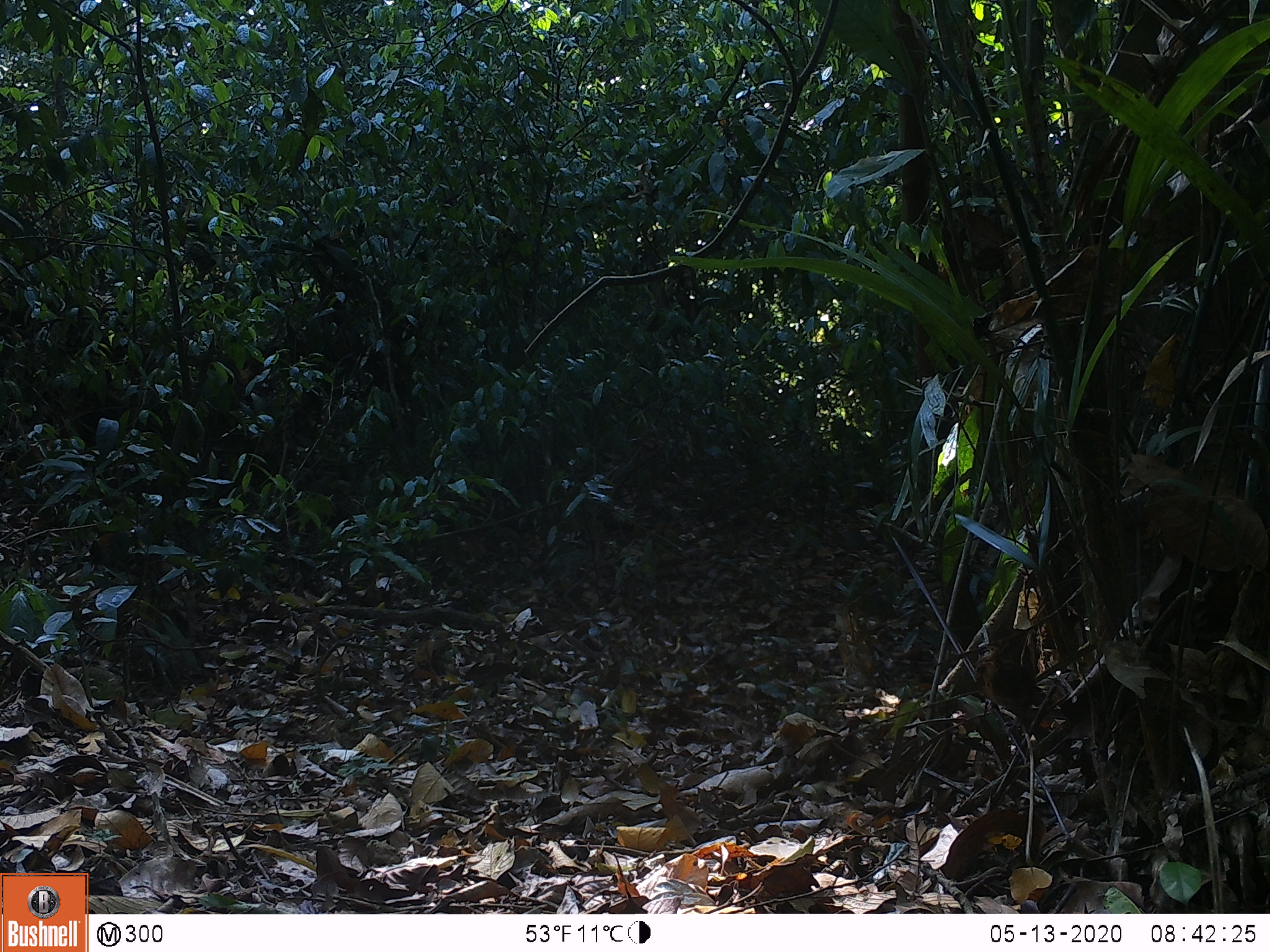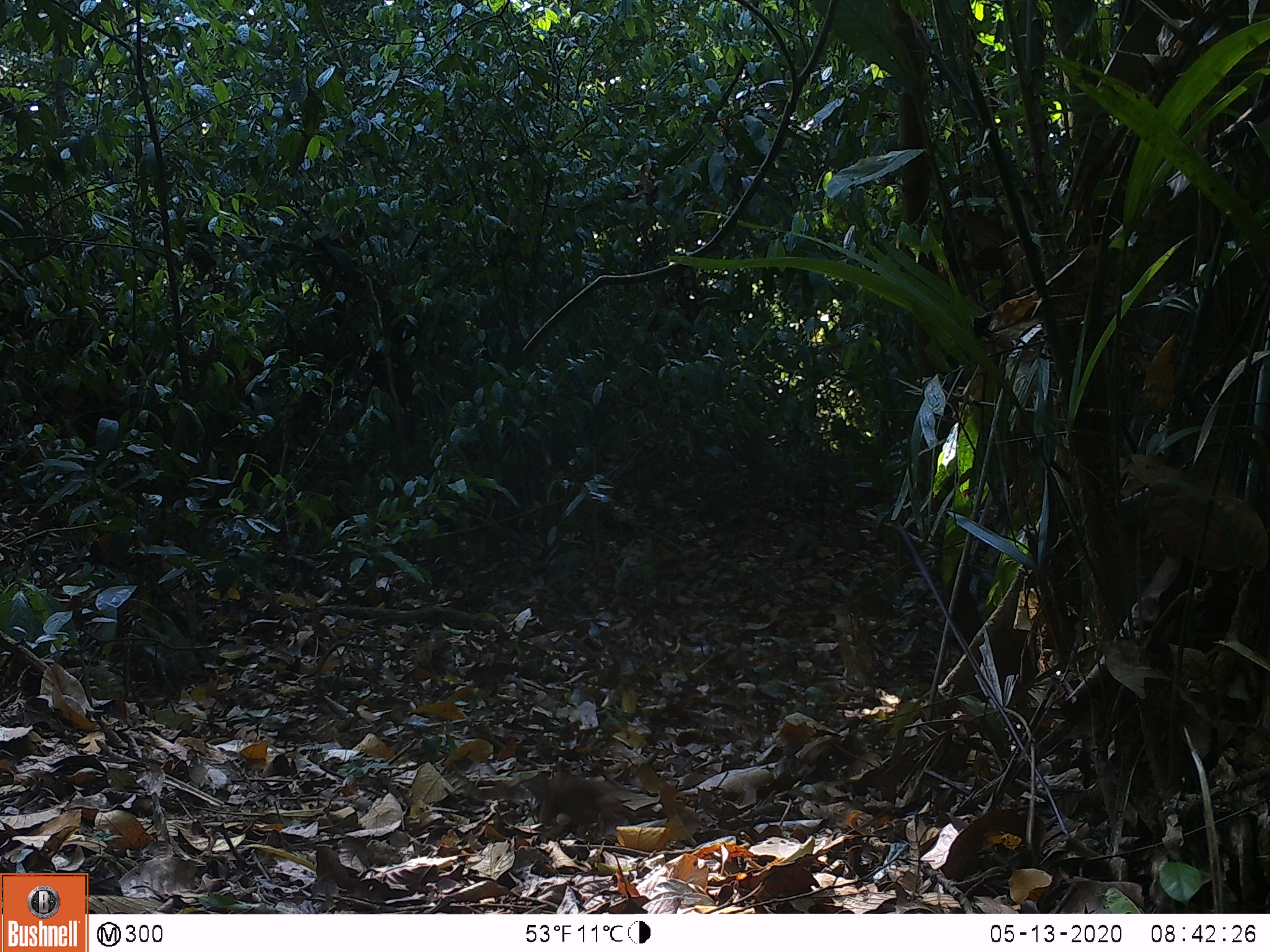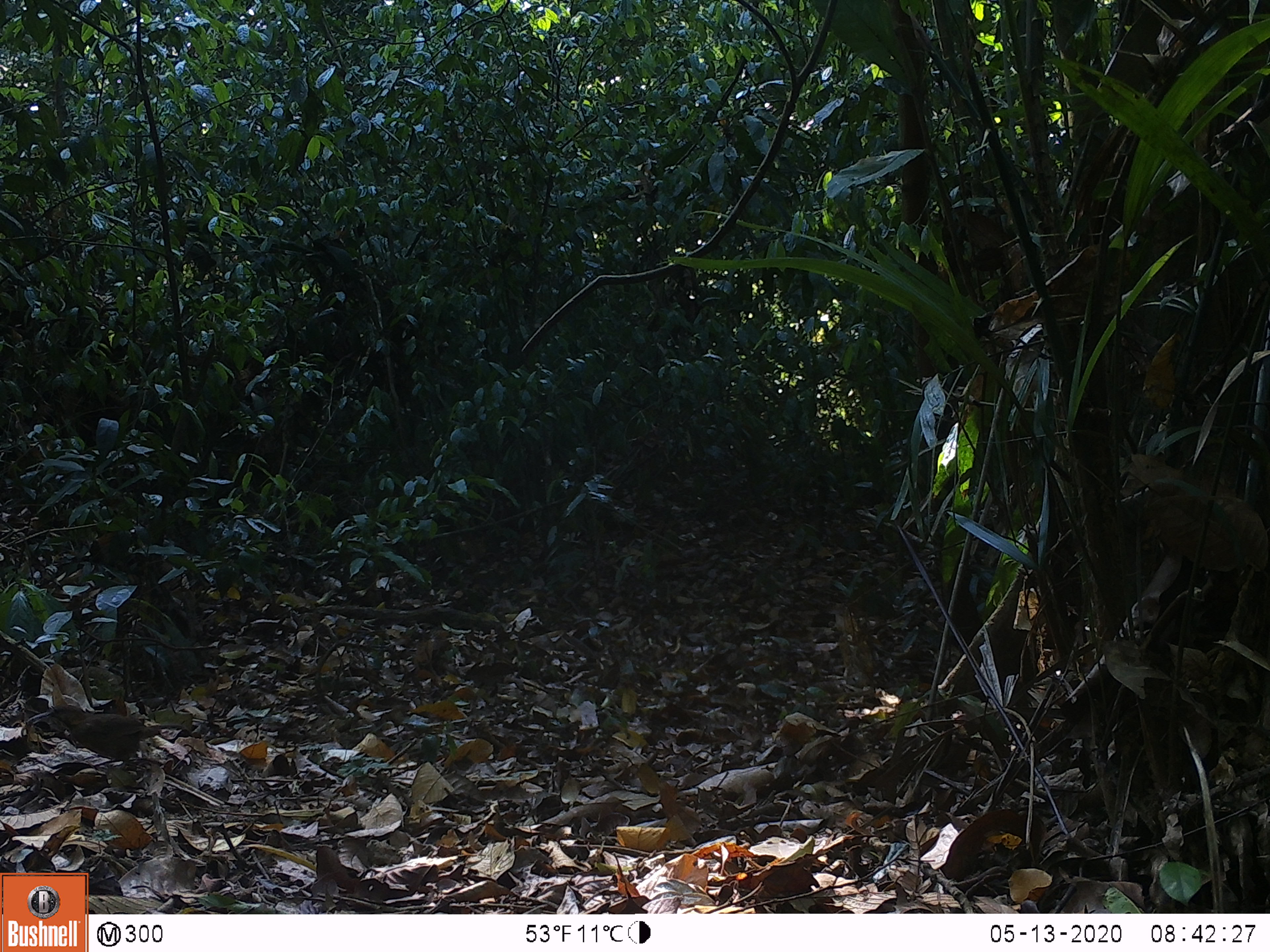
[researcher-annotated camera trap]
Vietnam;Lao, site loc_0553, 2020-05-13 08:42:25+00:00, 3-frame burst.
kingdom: Animalia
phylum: Chordata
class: Aves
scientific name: Aves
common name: bird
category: unidentified bird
Unidentified bird (bird) (Aves). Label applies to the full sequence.